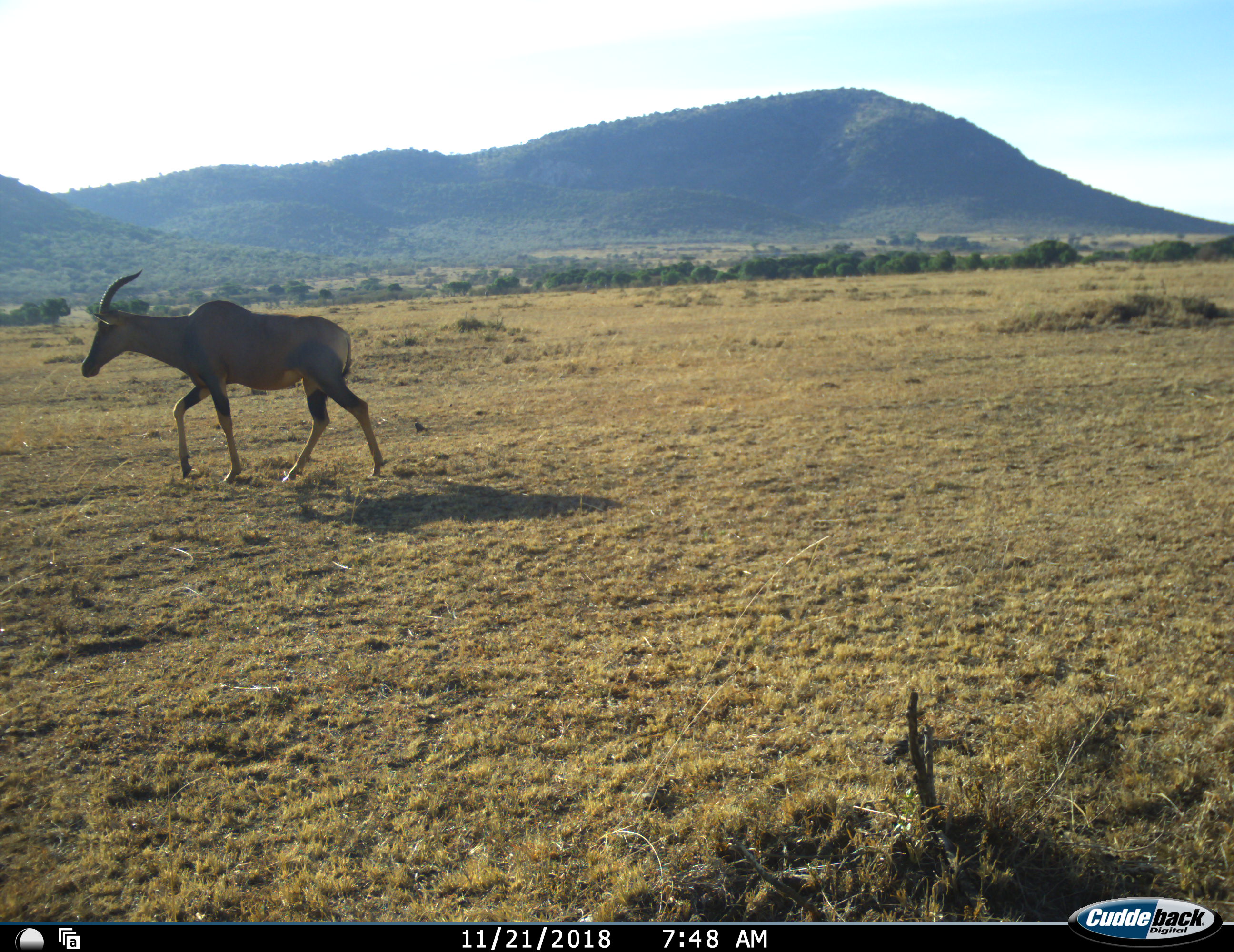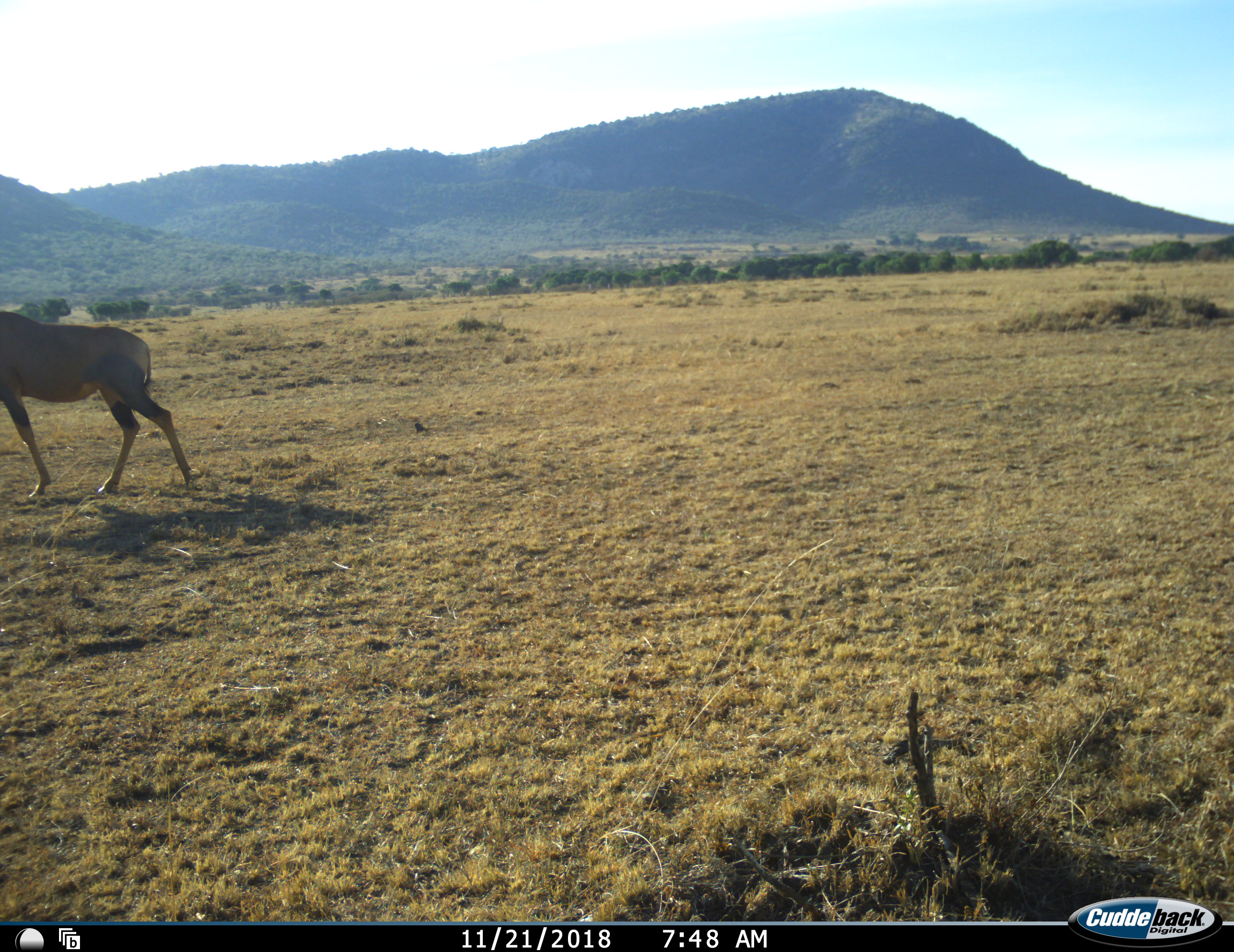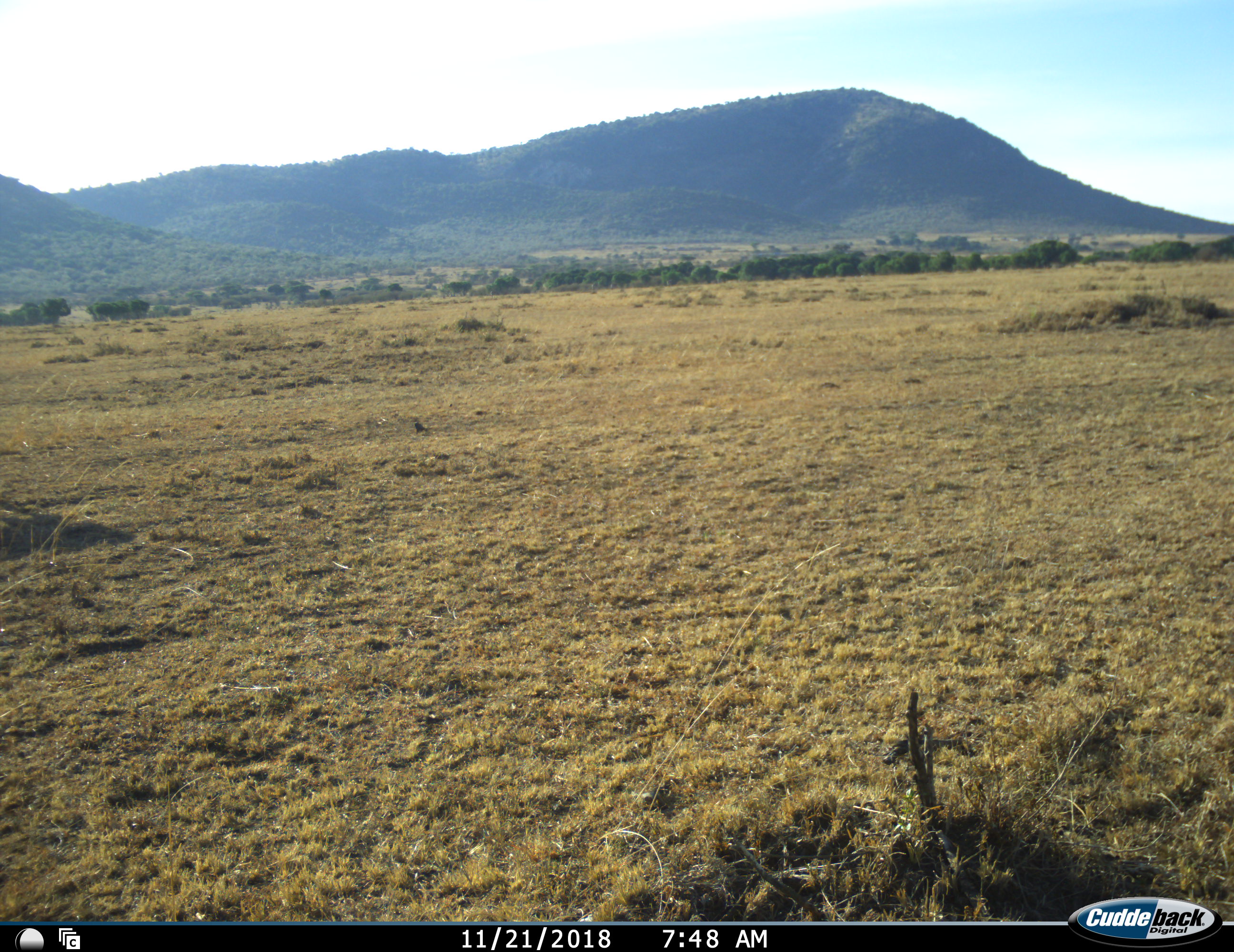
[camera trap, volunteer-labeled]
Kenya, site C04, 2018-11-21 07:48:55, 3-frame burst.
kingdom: Animalia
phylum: Chordata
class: Mammalia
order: Artiodactyla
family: Bovidae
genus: Damaliscus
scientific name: Damaliscus lunatus jimela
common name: topi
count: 1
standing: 0%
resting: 0%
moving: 100%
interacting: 0%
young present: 0%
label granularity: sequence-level